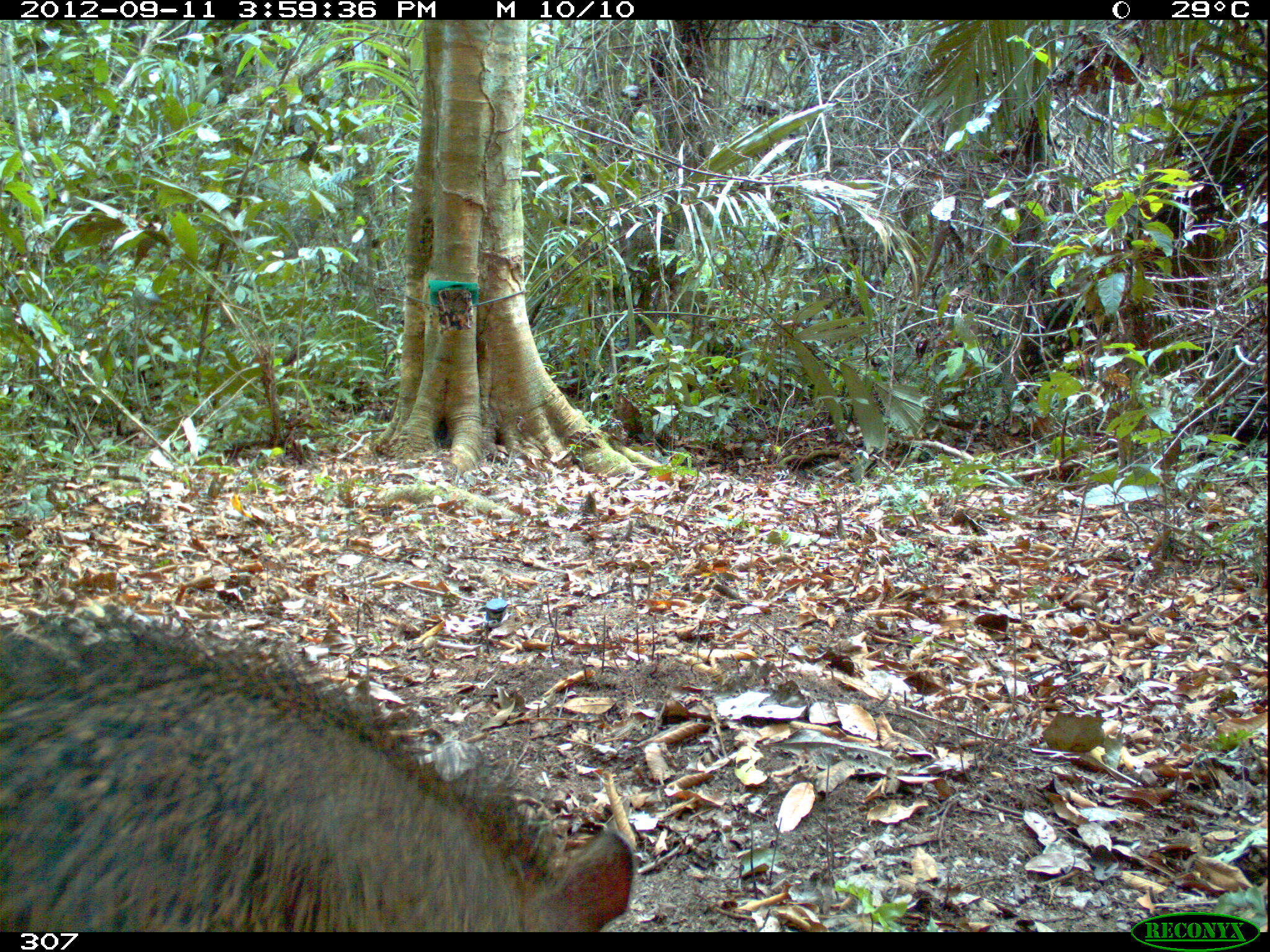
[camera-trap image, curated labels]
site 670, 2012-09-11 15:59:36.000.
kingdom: Animalia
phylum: Chordata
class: Mammalia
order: Artiodactyla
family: Tayassuidae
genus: Tayassu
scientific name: Tayassu pecari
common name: white-lipped peccary